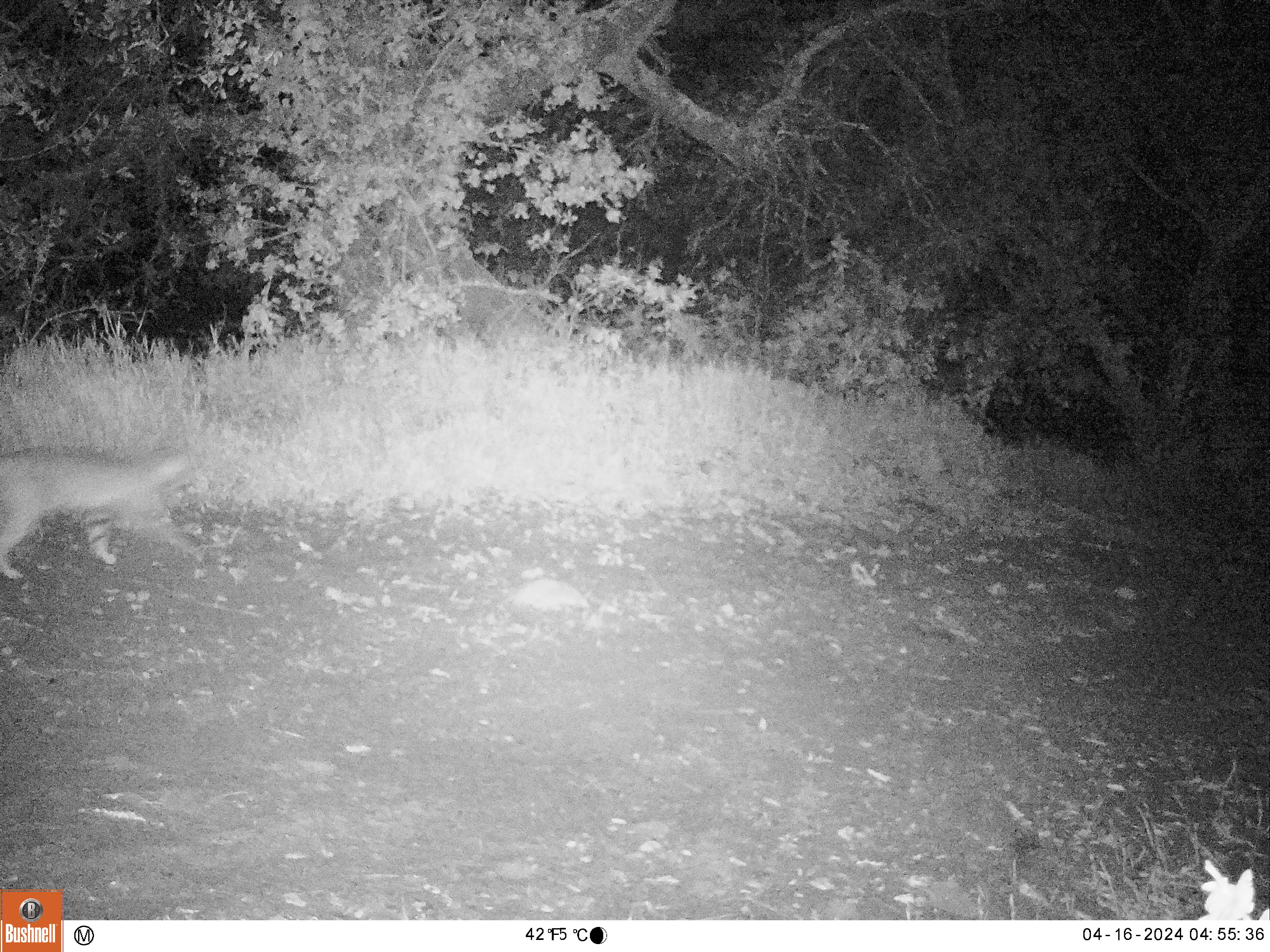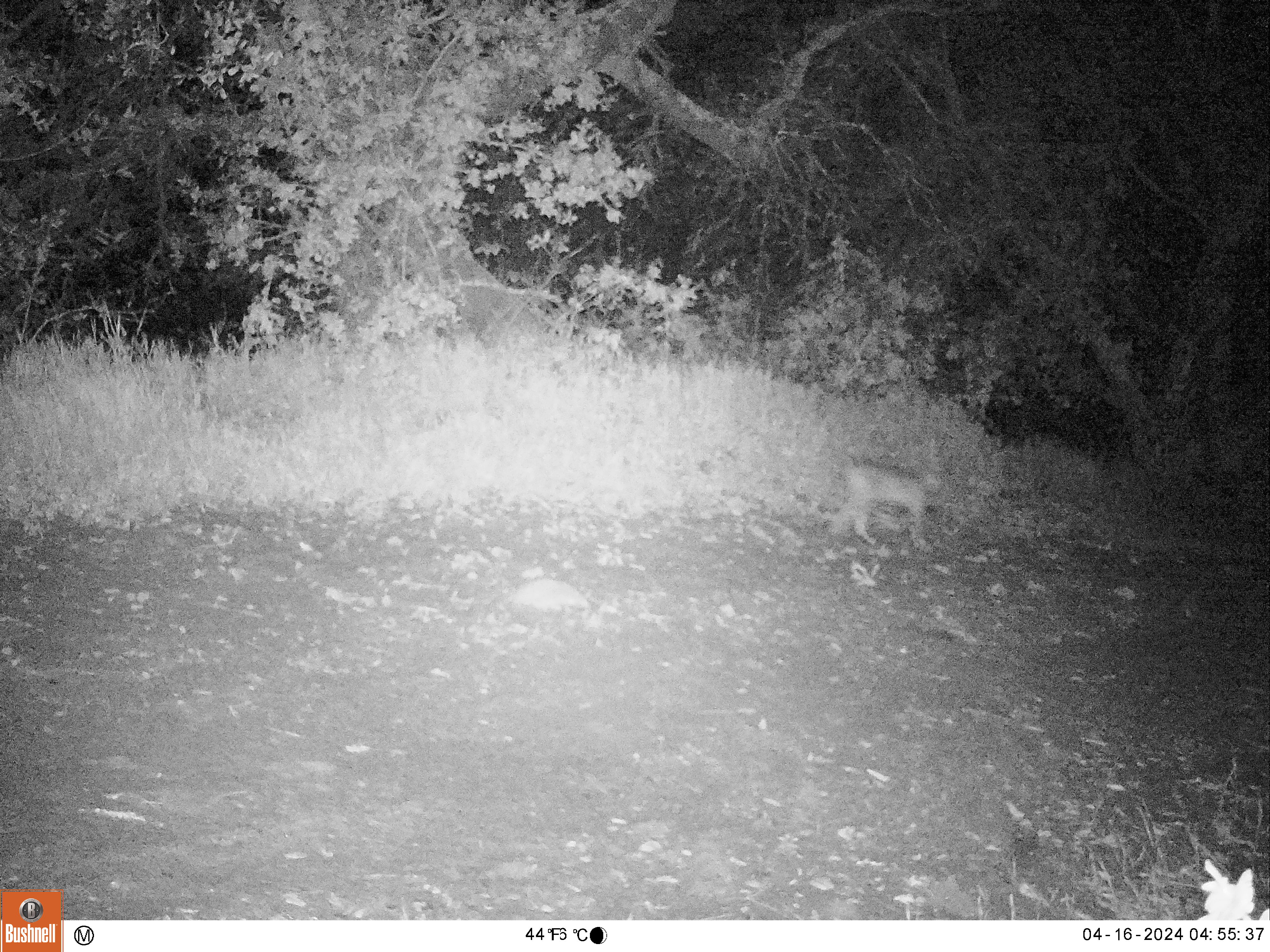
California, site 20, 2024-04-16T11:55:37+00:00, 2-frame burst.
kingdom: Animalia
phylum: Chordata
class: Mammalia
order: Carnivora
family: Felidae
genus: Lynx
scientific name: Lynx rufus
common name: bobcat